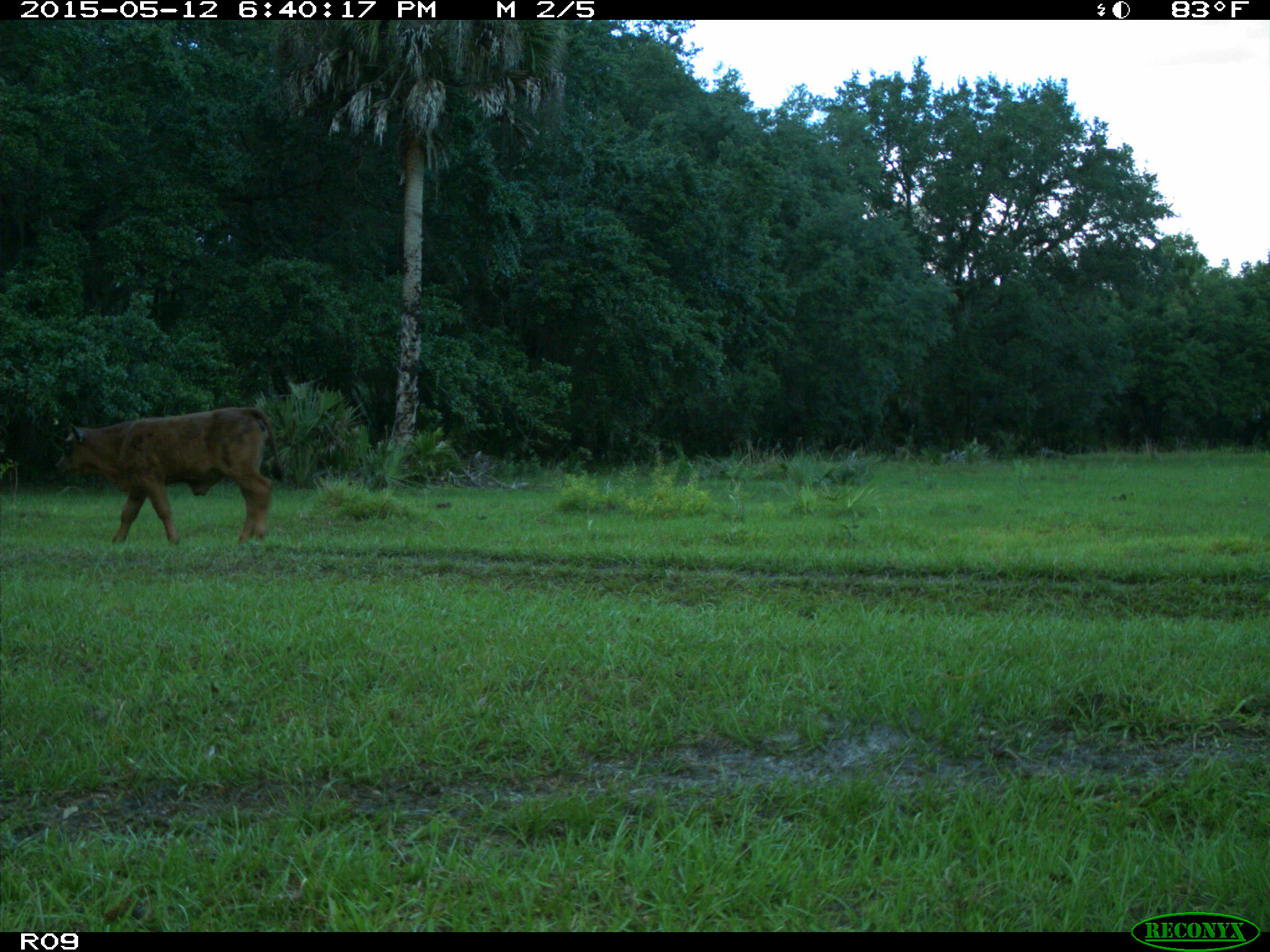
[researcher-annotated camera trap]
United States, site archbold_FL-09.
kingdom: Animalia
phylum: Chordata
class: Mammalia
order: Artiodactyla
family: Bovidae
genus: Bos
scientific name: Bos taurus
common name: domestic cow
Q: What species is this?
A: Bos taurus (domestic cow).